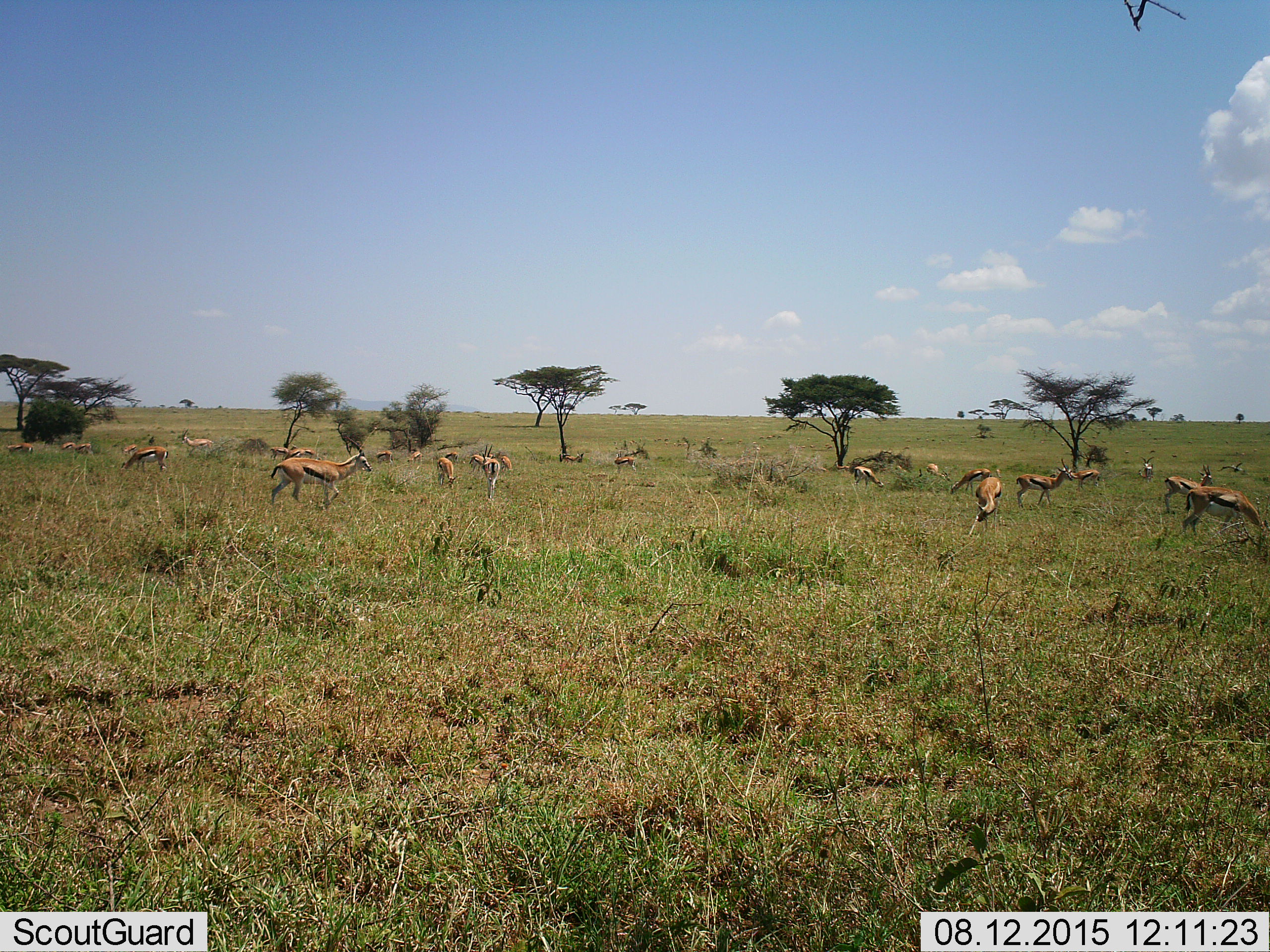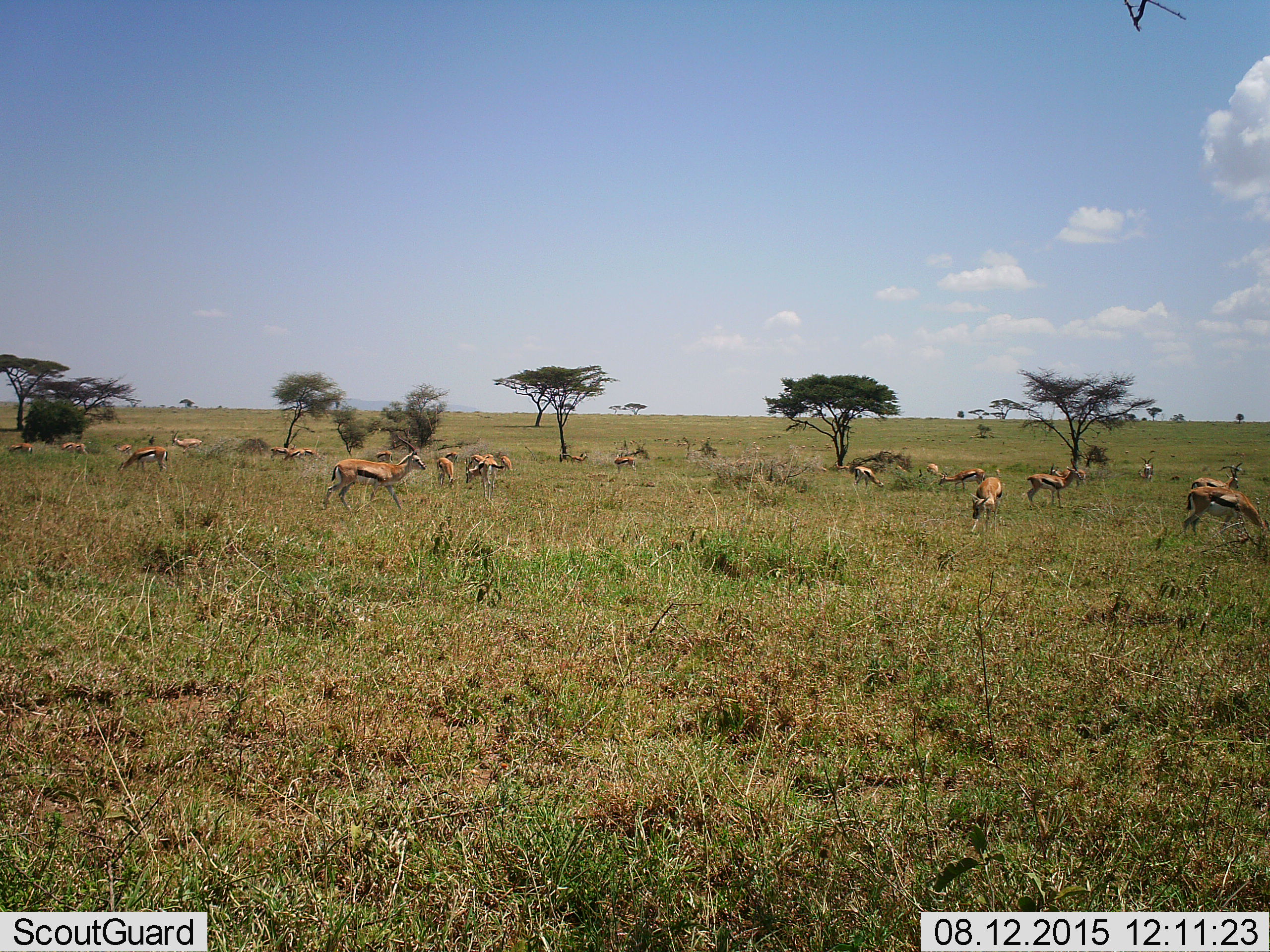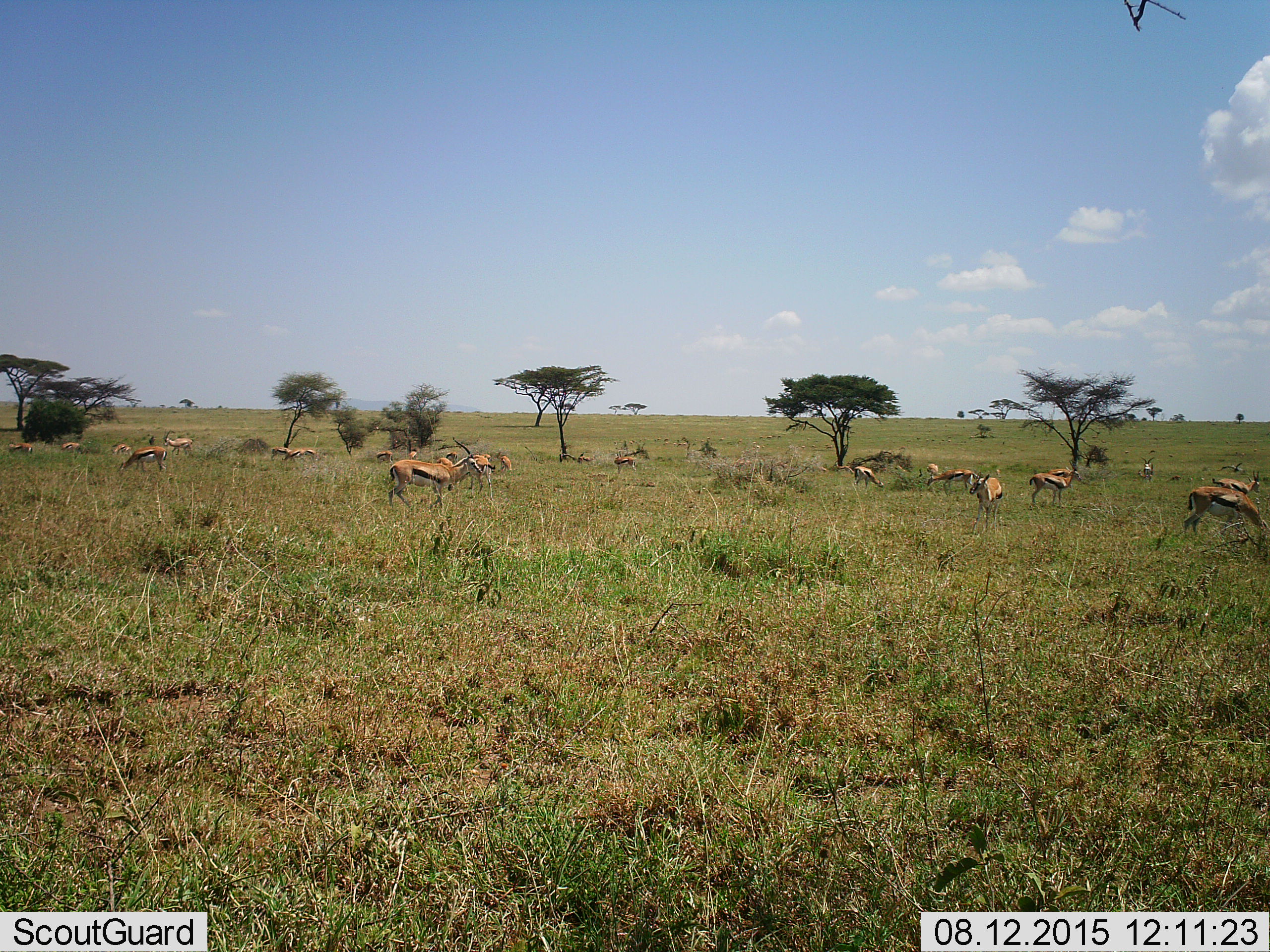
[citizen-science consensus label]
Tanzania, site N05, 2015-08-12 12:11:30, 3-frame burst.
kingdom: Animalia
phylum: Chordata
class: Mammalia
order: Artiodactyla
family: Bovidae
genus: Eudorcas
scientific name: Eudorcas thomsonii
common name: thomson's gazelle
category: gazellethomsons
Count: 11-50.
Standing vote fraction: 62%.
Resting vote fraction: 25%.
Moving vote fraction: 75%.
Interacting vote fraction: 0%.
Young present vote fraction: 12%.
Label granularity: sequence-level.